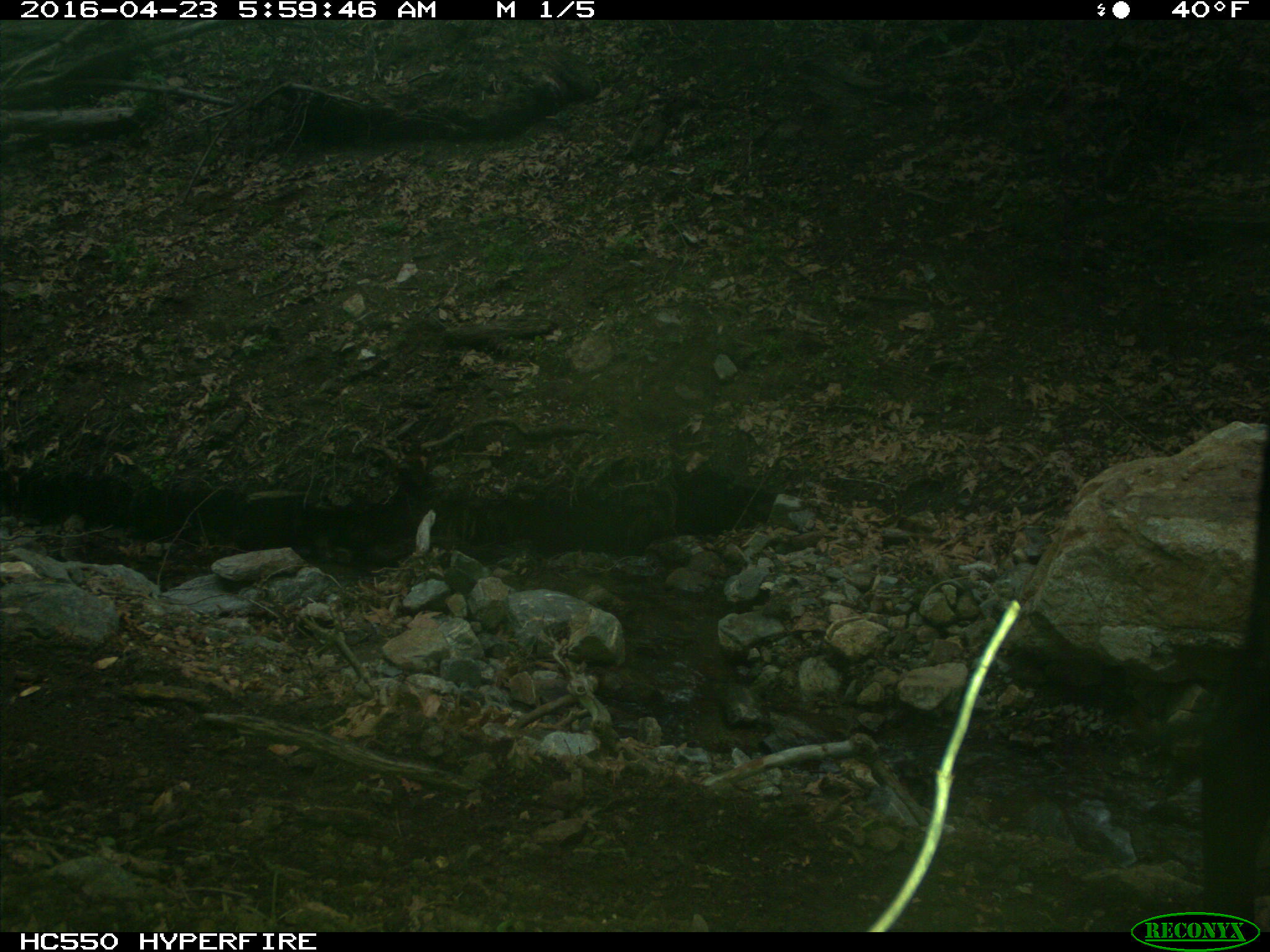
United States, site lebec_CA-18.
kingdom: Animalia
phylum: Chordata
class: Mammalia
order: Artiodactyla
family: Bovidae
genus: Bos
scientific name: Bos taurus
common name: domestic cow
Bos taurus (domestic cow).